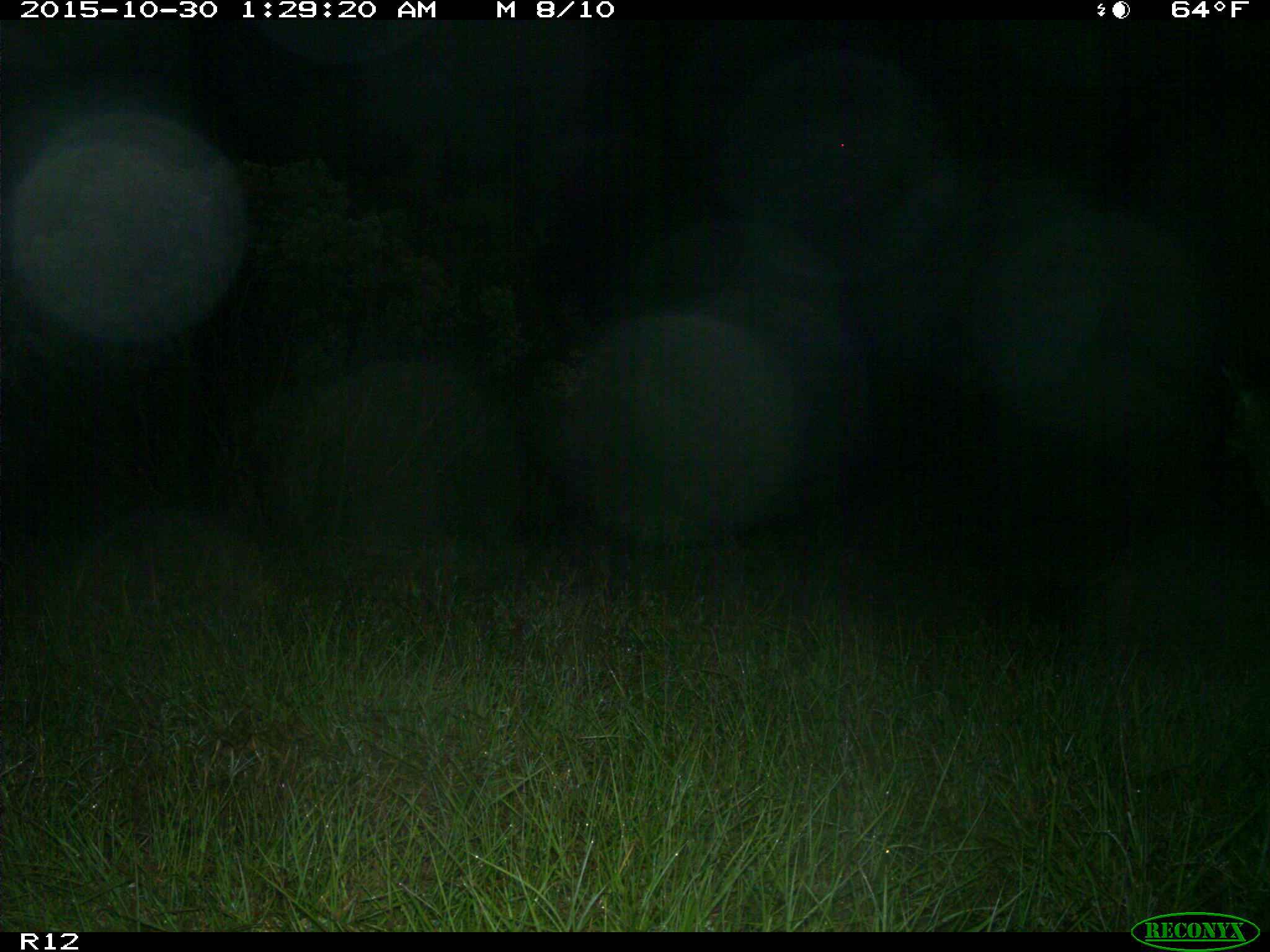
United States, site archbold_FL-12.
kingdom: Animalia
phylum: Chordata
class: Mammalia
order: Artiodactyla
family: Cervidae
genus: Odocoileus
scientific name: Odocoileus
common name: deer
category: unidentified deer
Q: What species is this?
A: Unidentified deer (deer) (Odocoileus).